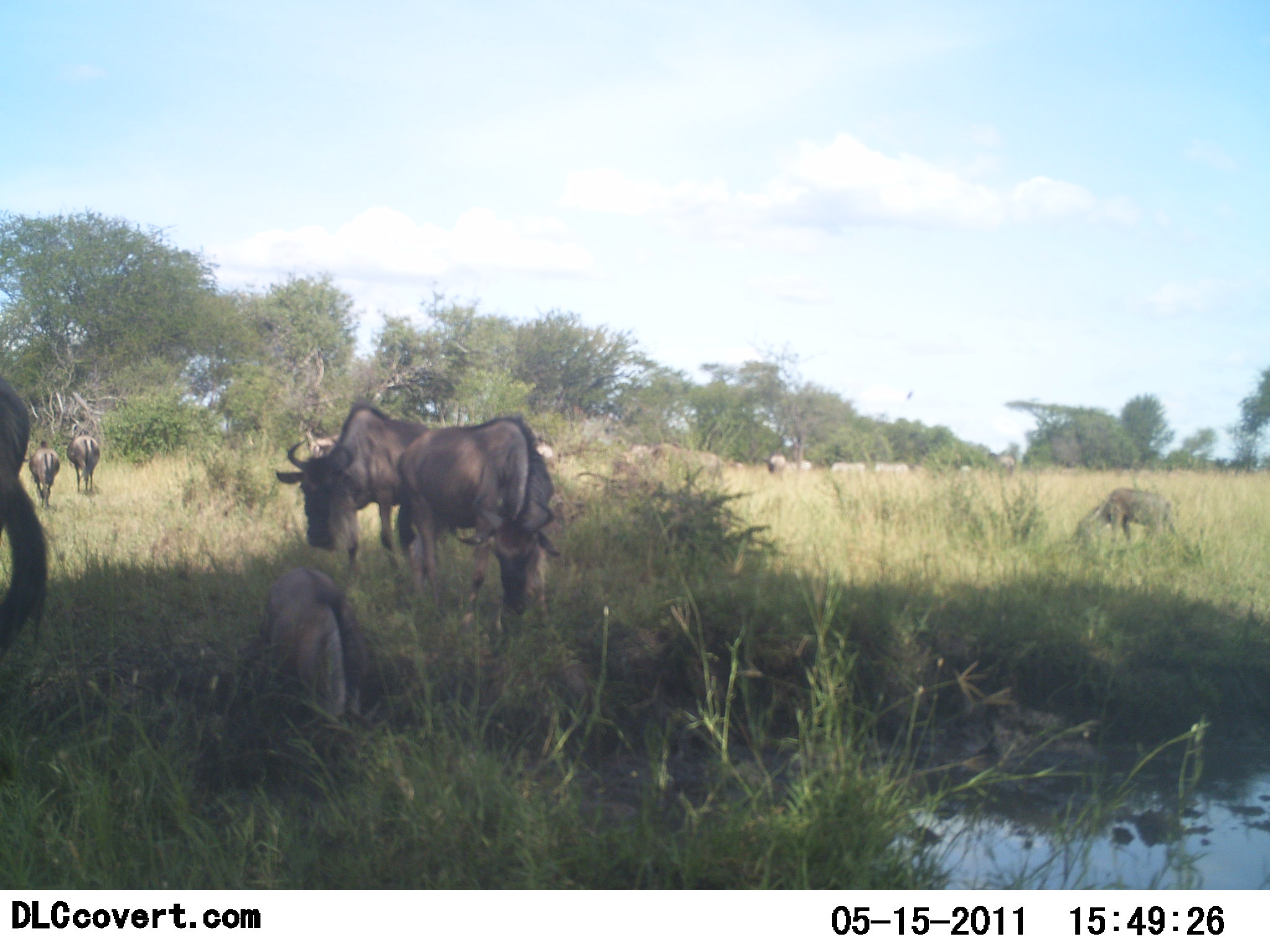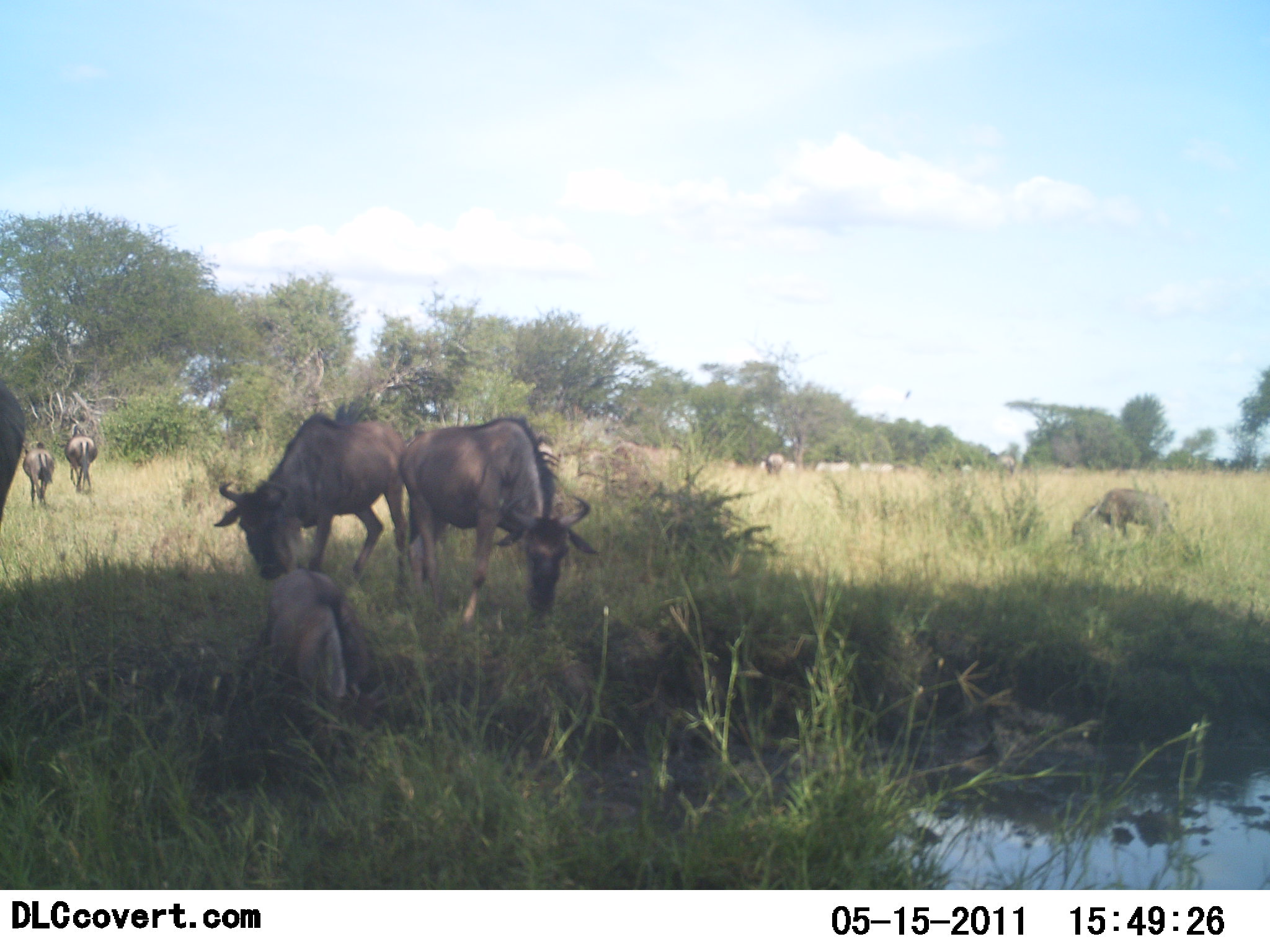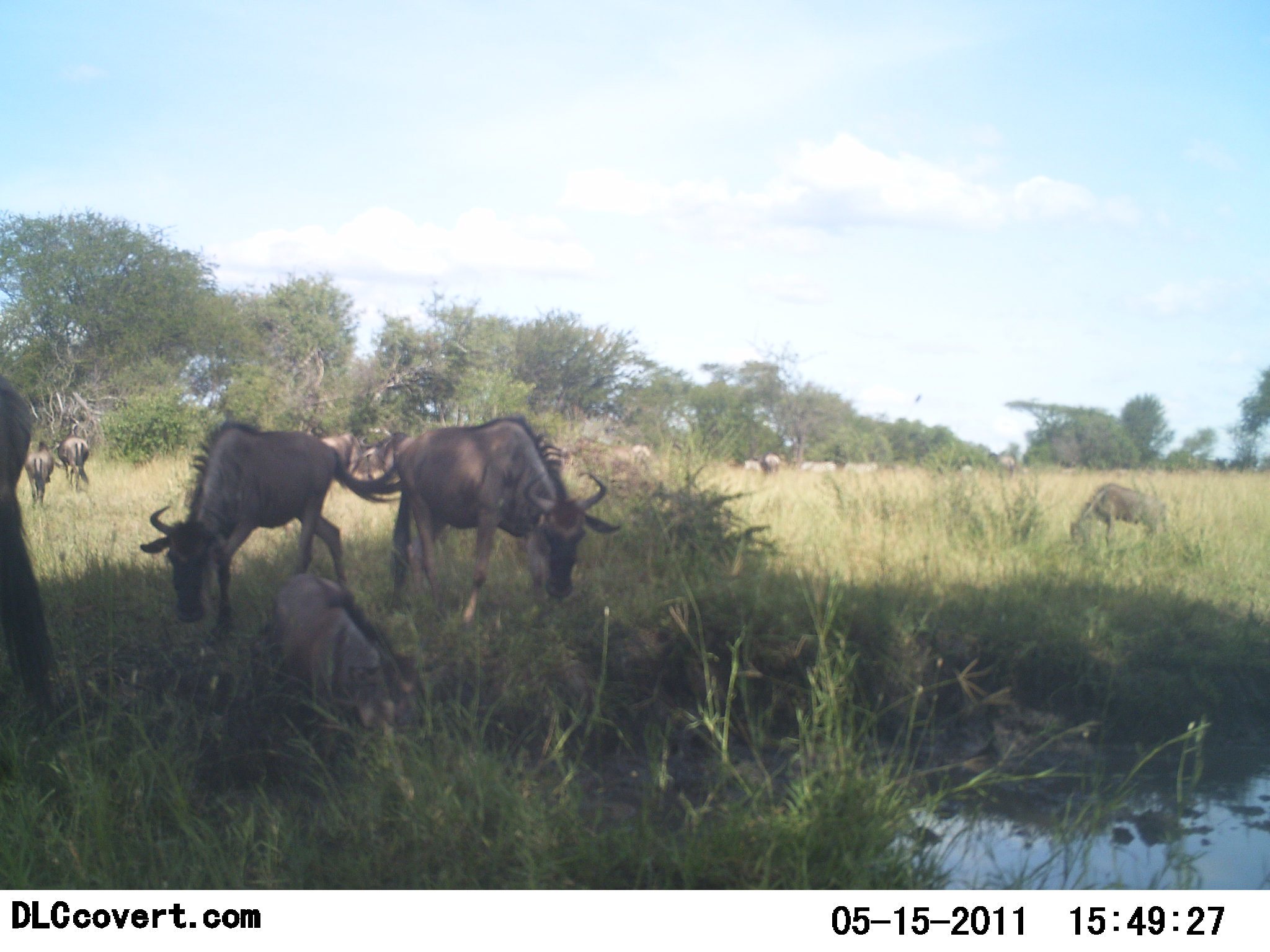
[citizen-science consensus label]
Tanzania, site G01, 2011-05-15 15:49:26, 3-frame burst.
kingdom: Animalia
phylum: Chordata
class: Mammalia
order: Artiodactyla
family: Bovidae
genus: Connochaetes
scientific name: Connochaetes taurinus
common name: blue wildebeest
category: wildebeest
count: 11-50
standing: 55%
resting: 27%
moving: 73%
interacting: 18%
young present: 45%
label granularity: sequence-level